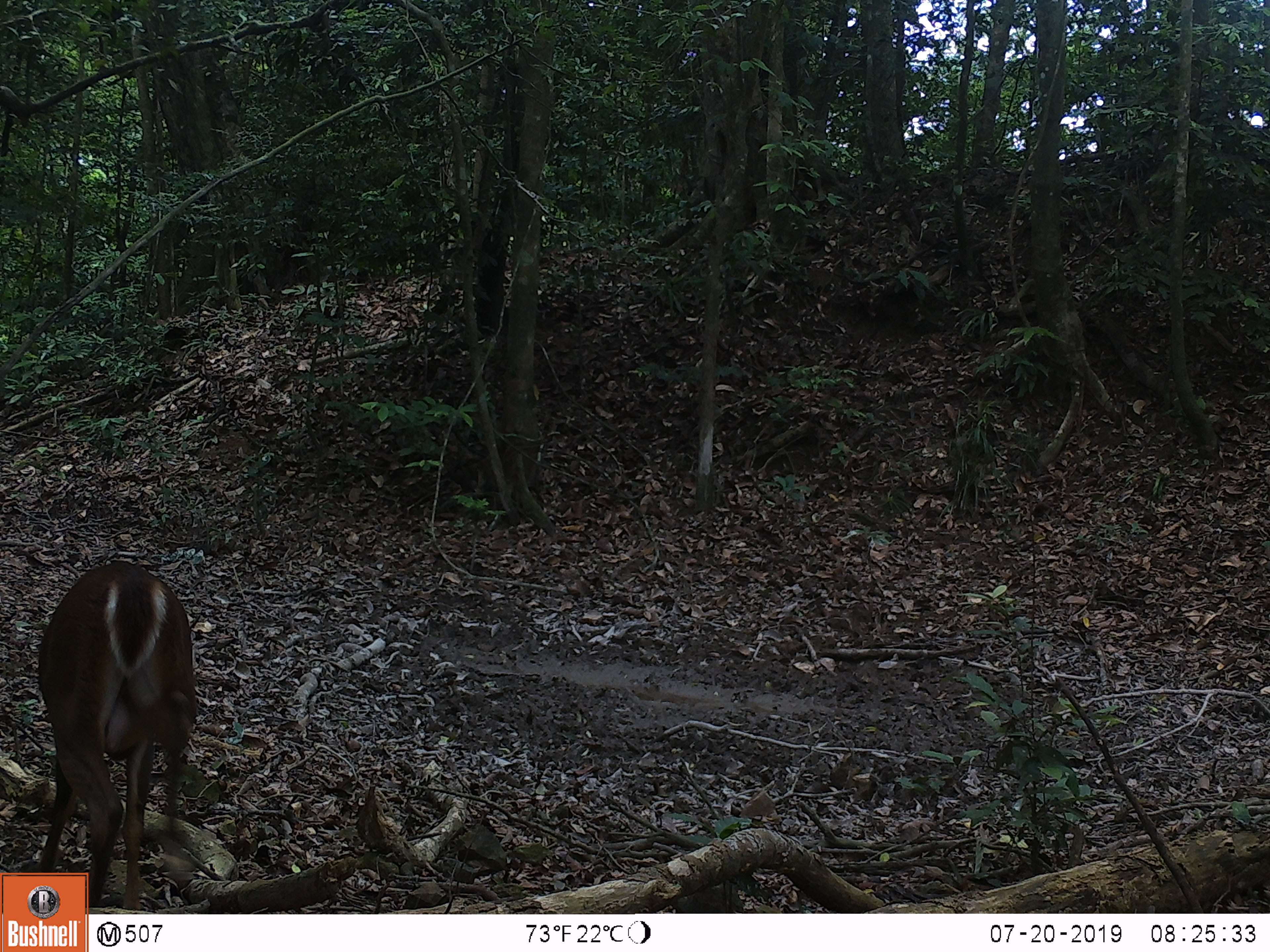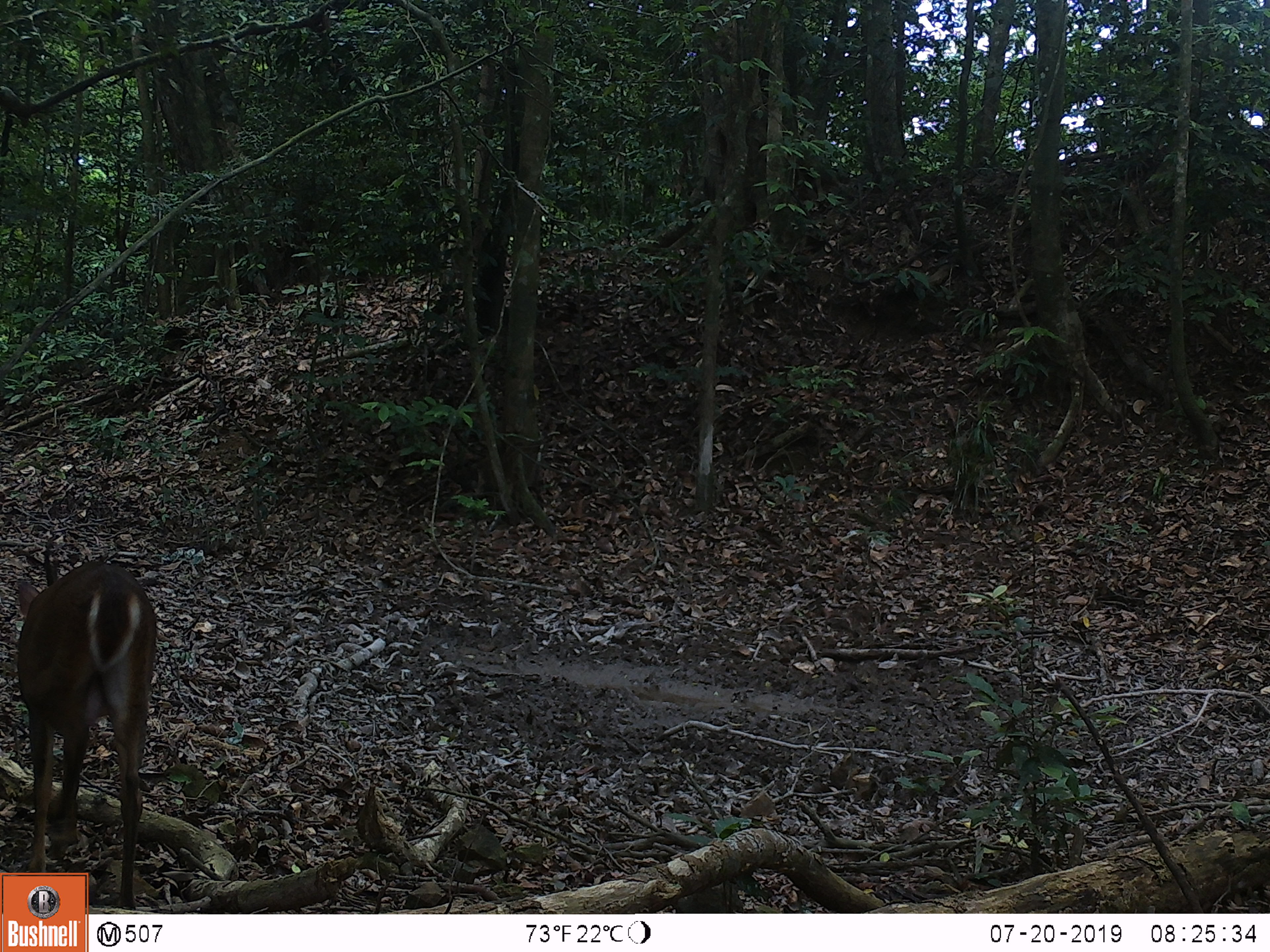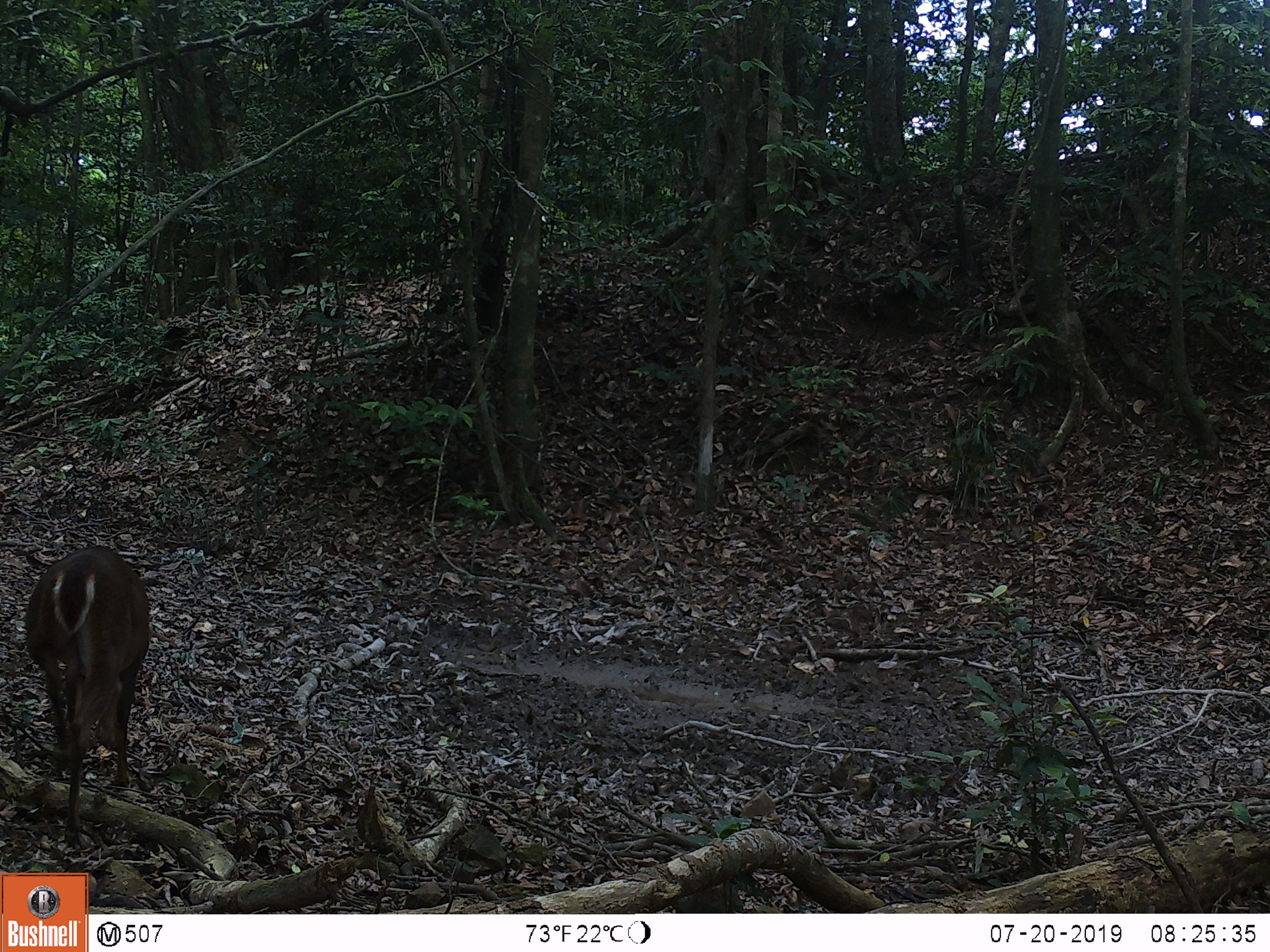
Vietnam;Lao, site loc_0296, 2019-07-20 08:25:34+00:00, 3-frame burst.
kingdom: Animalia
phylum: Chordata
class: Mammalia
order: Artiodactyla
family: Cervidae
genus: Muntiacus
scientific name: Muntiacus vuquangensis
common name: large-antlered muntjac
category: large antlered muntjac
Large antlered muntjac (large-antlered muntjac) (Muntiacus vuquangensis). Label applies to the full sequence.